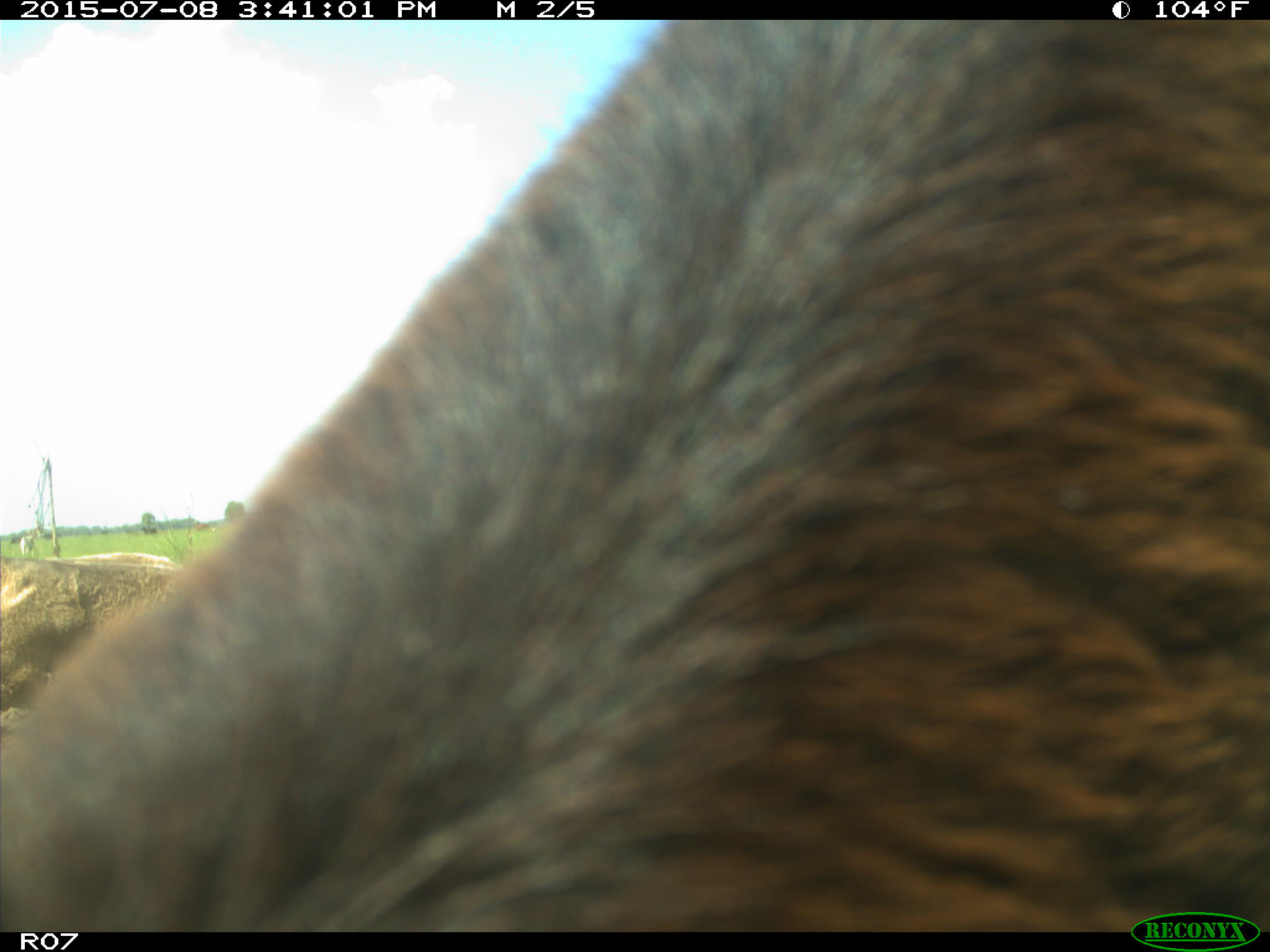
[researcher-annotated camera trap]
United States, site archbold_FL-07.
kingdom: Animalia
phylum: Chordata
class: Mammalia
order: Artiodactyla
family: Bovidae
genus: Bos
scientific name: Bos taurus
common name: domestic cow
Bos taurus (domestic cow).